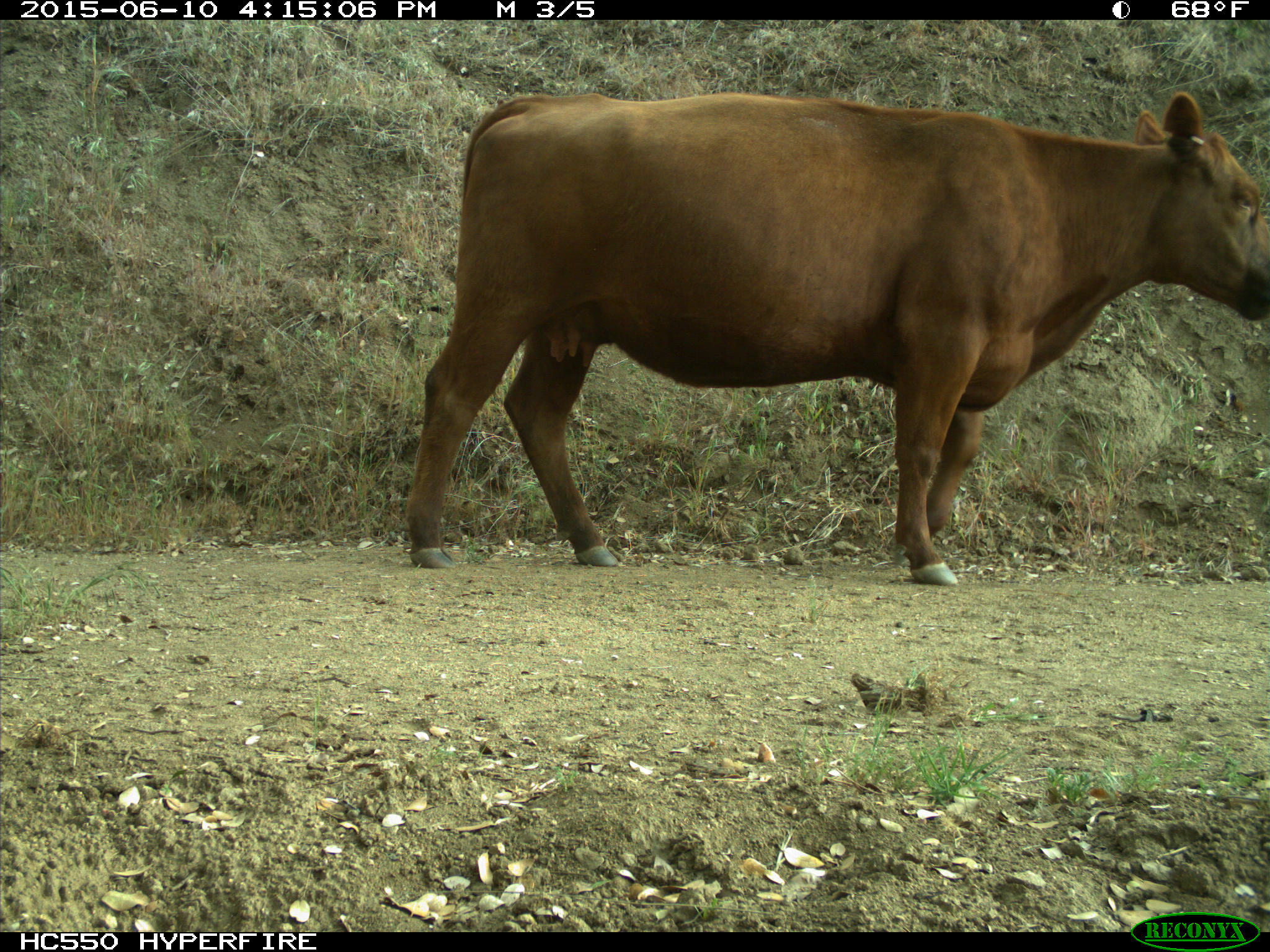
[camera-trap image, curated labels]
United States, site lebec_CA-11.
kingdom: Animalia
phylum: Chordata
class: Mammalia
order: Artiodactyla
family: Bovidae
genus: Bos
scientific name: Bos taurus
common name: domestic cow